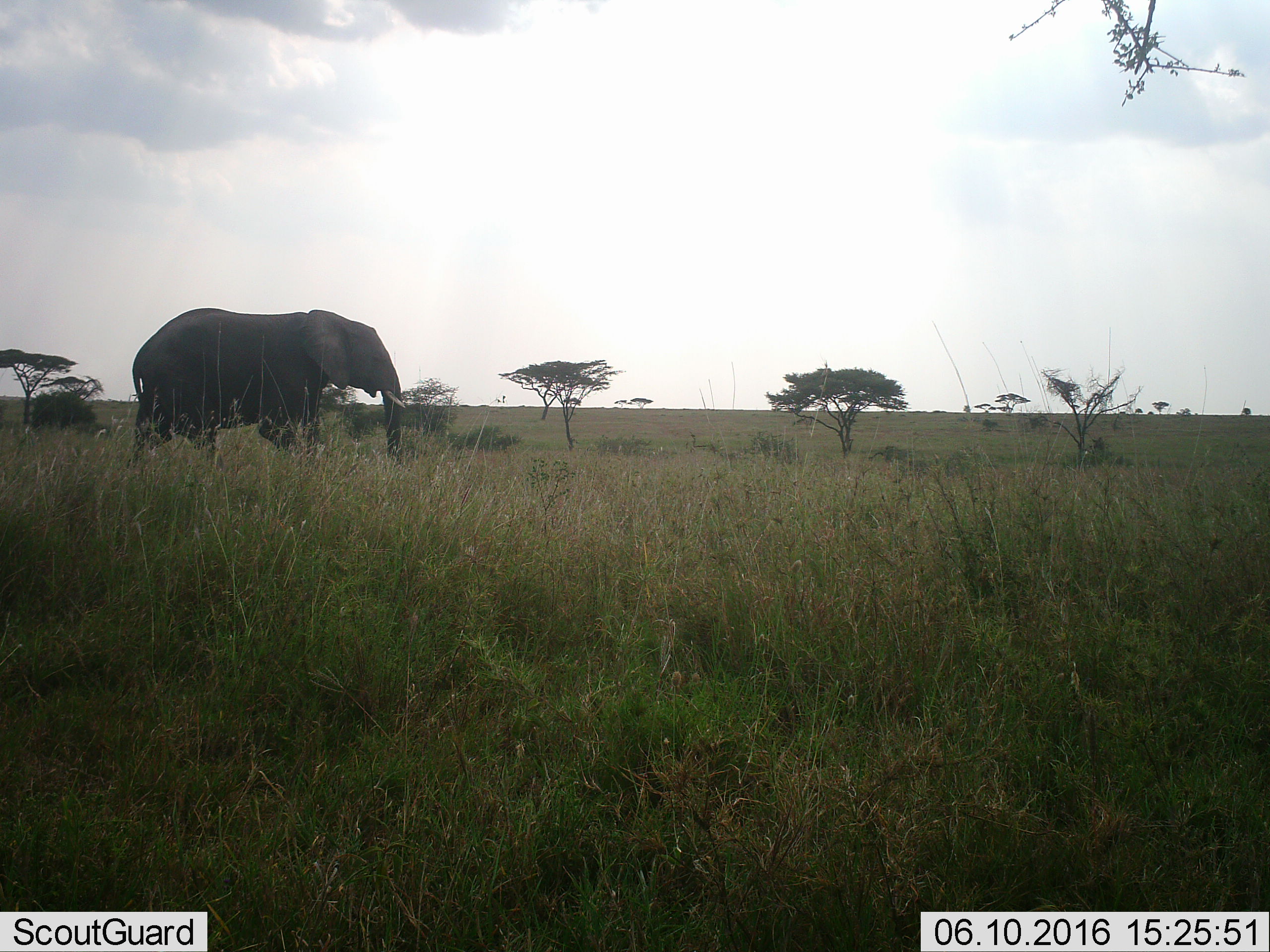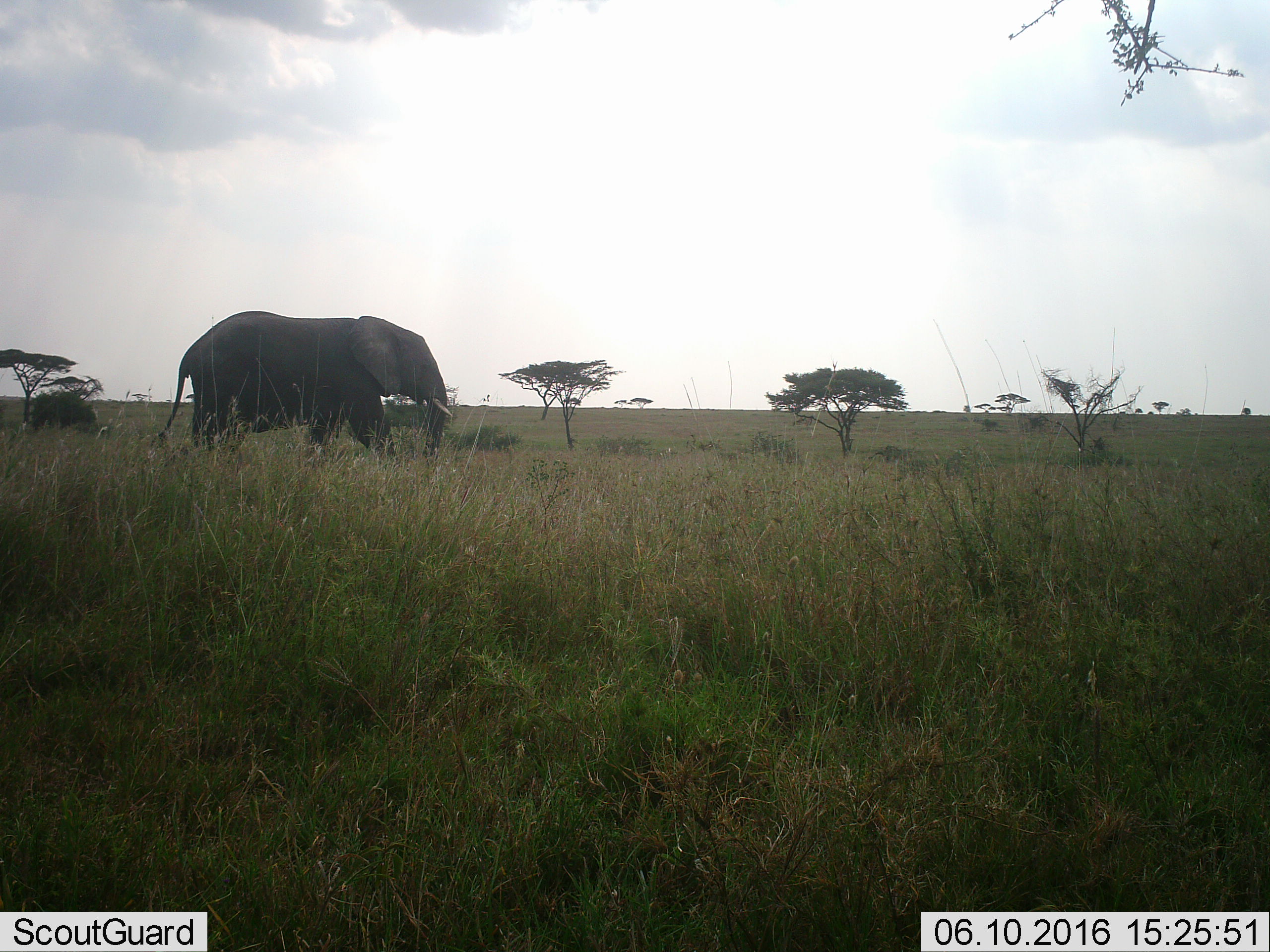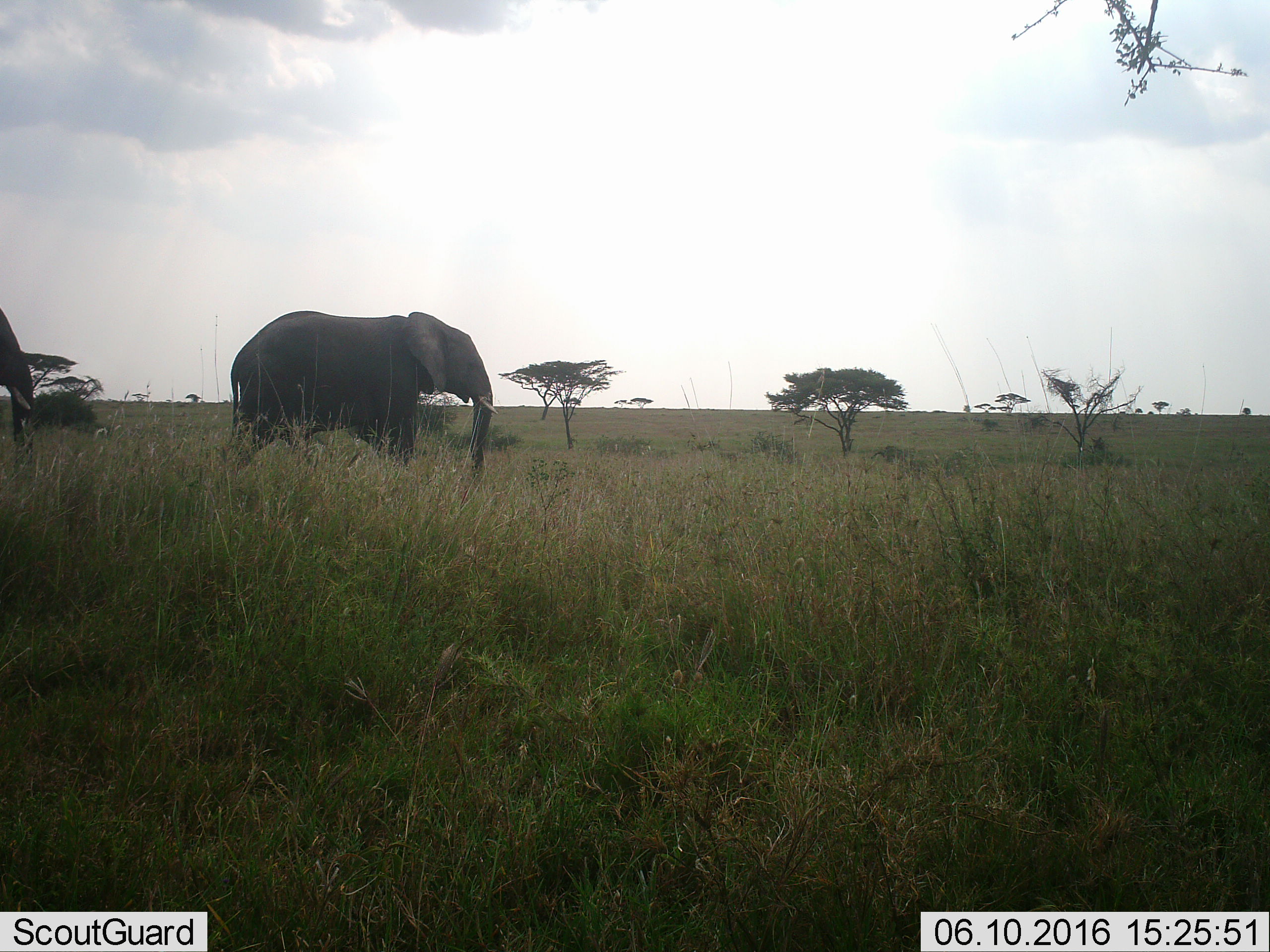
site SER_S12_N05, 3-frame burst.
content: unidentified animal